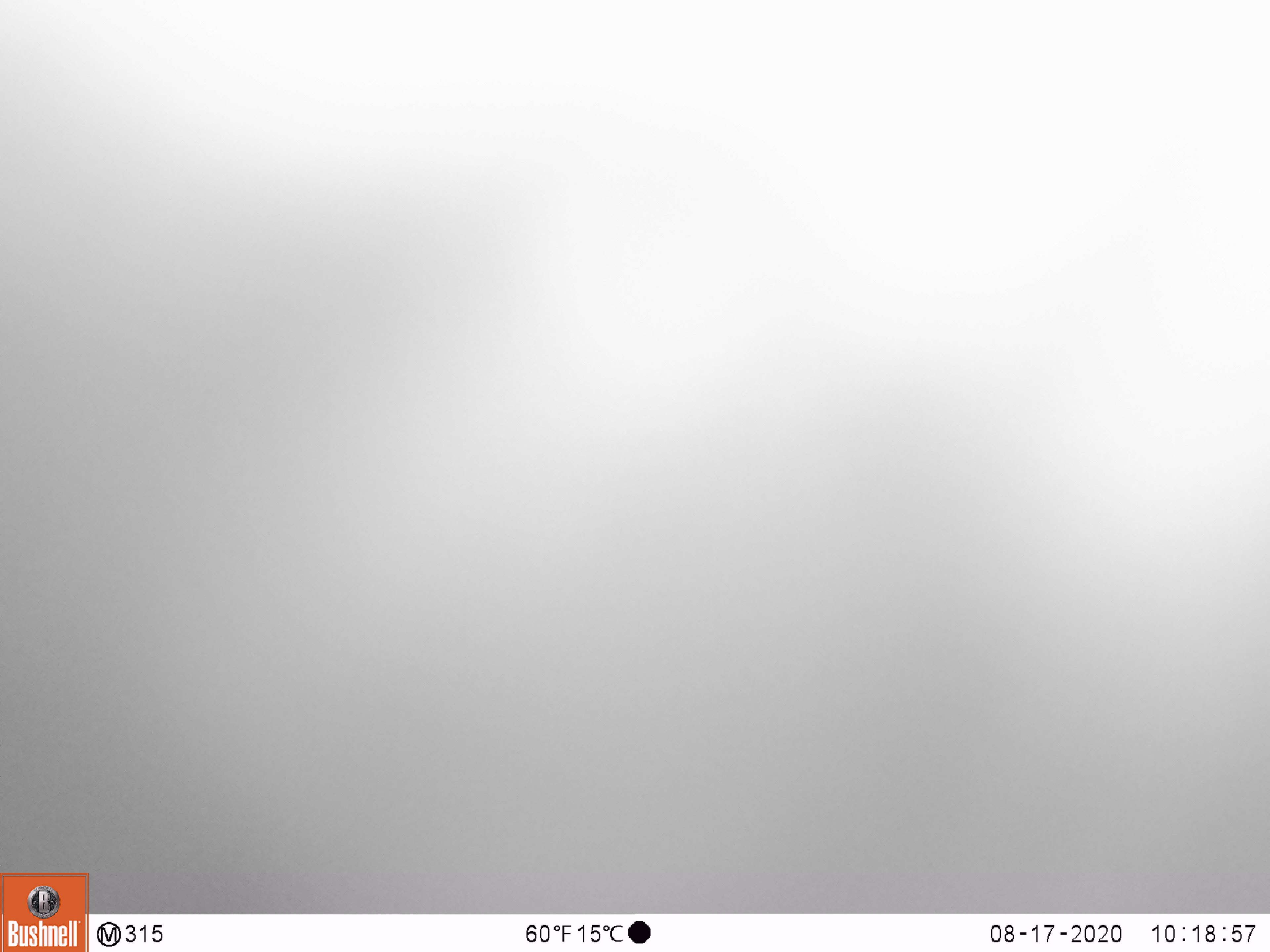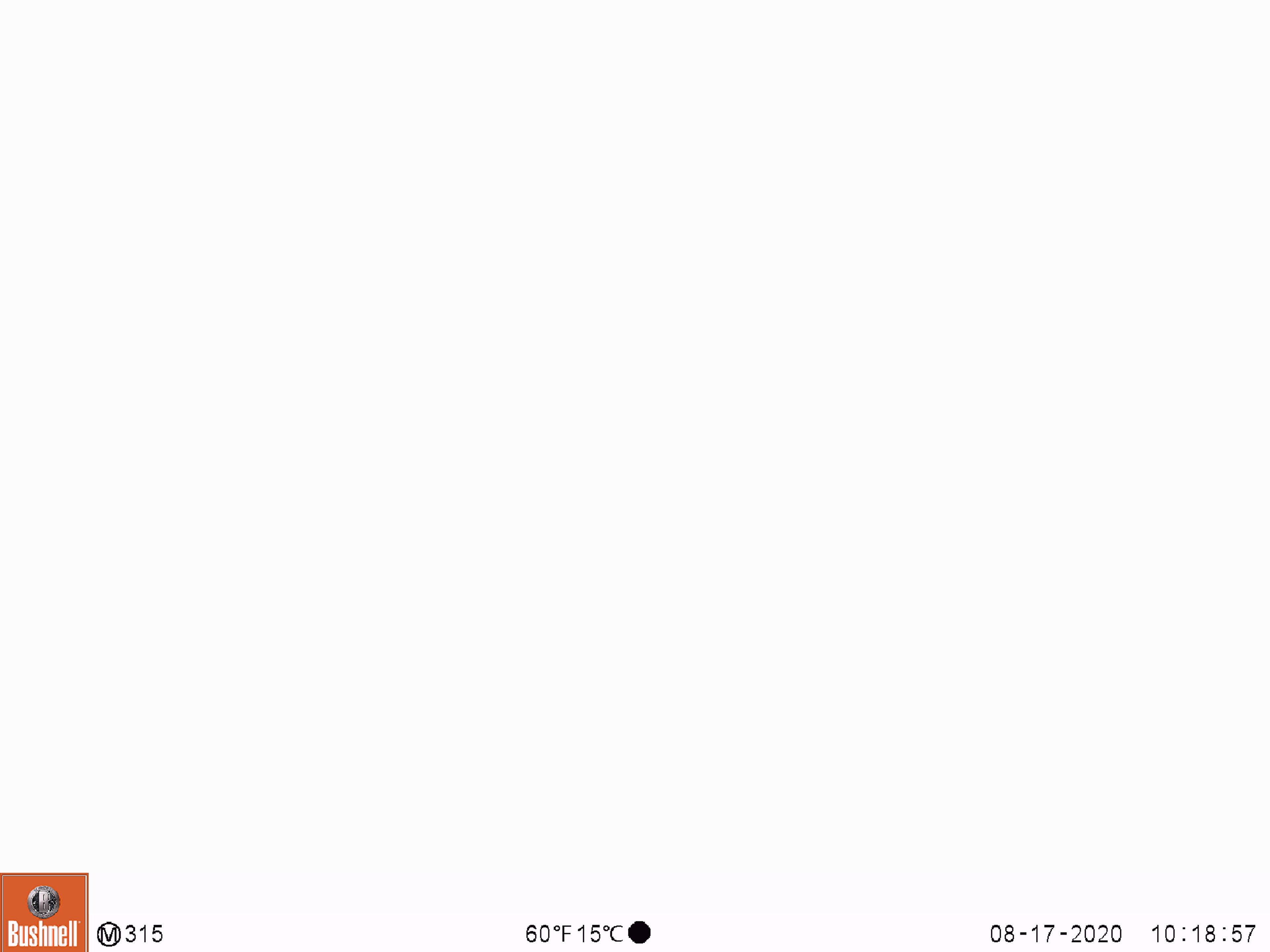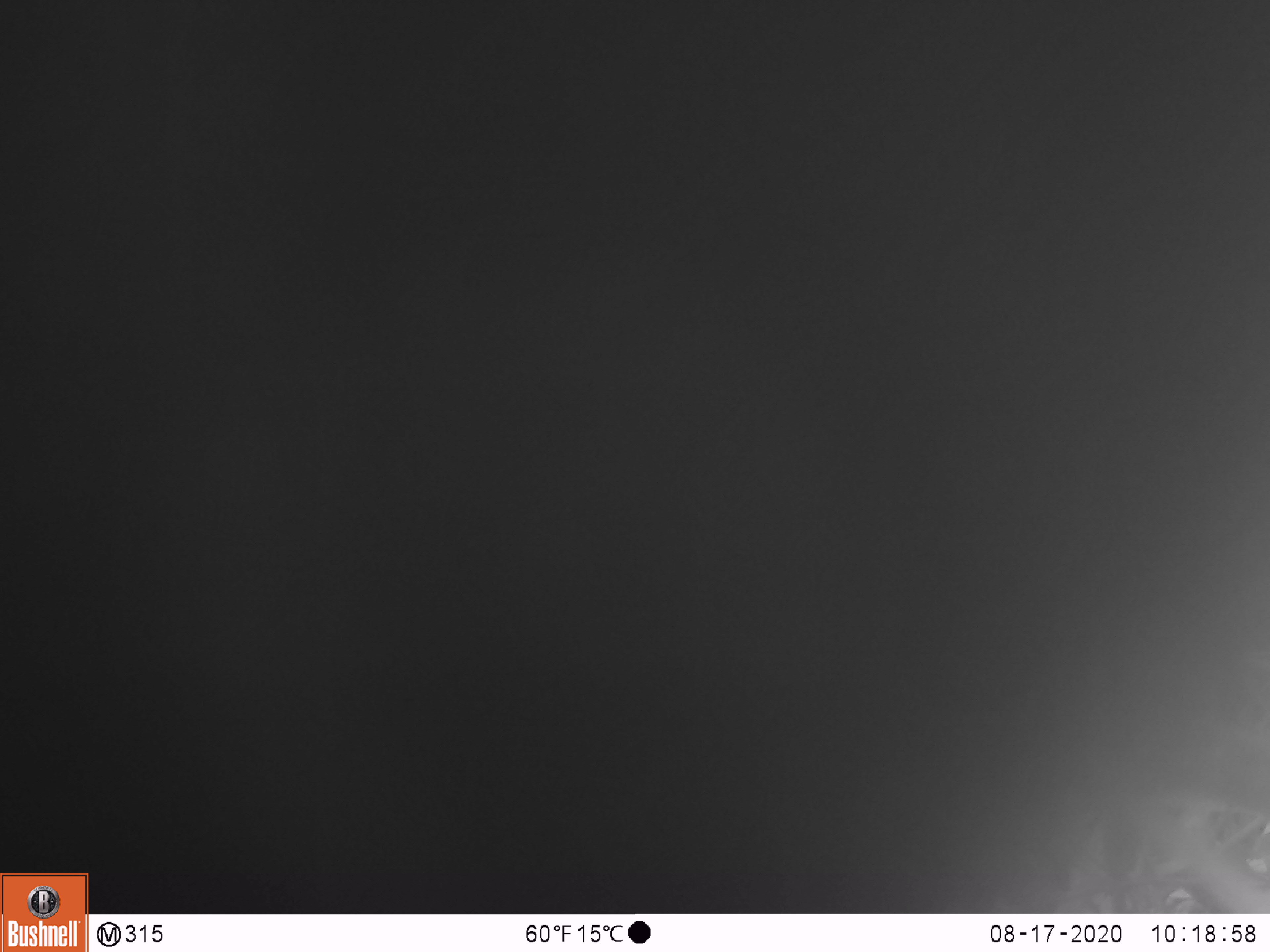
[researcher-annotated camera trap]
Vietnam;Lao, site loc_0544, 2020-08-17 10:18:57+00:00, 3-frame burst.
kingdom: Animalia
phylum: Chordata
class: Mammalia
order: Carnivora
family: Ursidae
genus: Ursus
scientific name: Ursus thibetanus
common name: asian black bear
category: asiatic black bear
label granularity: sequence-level